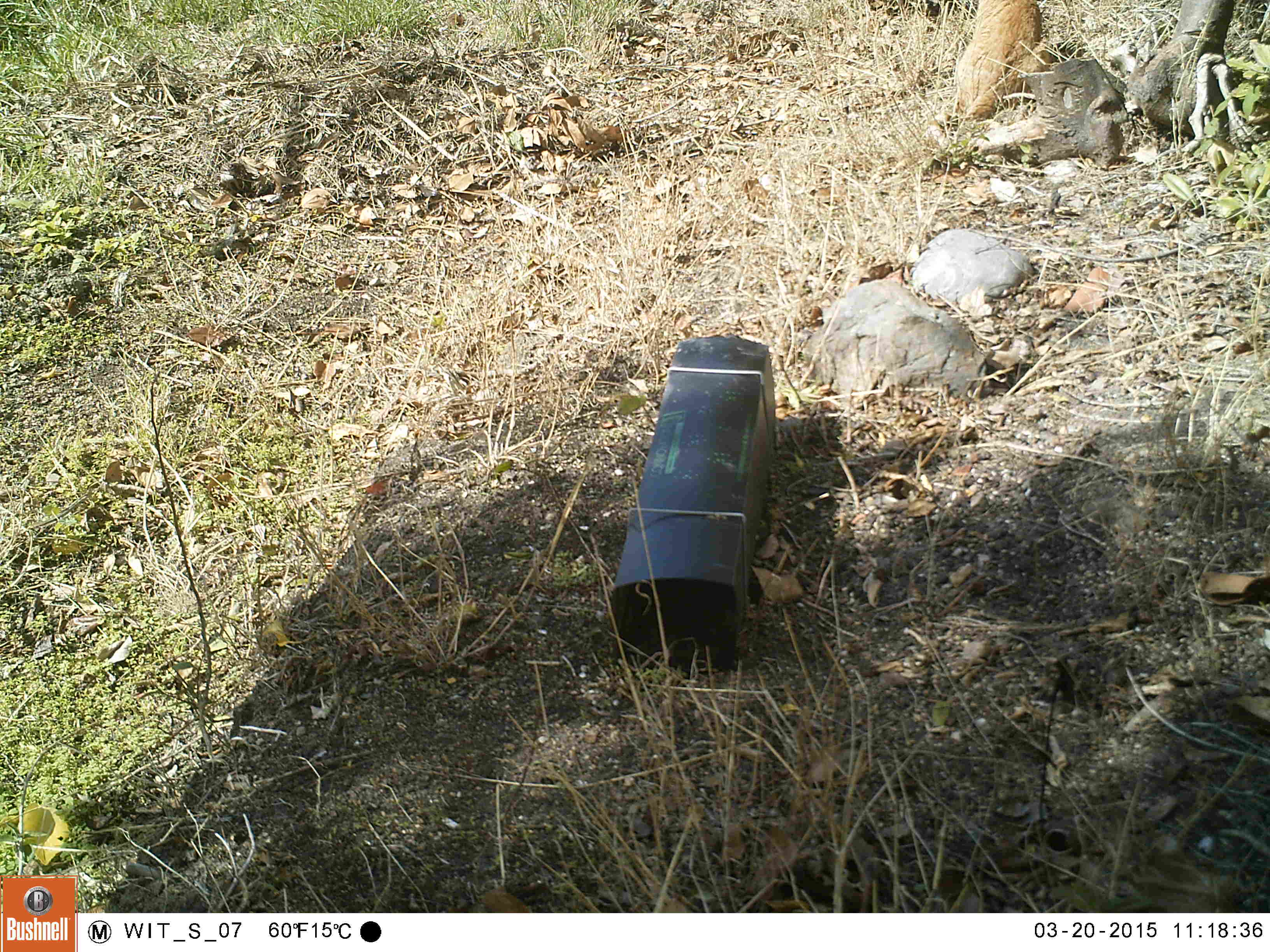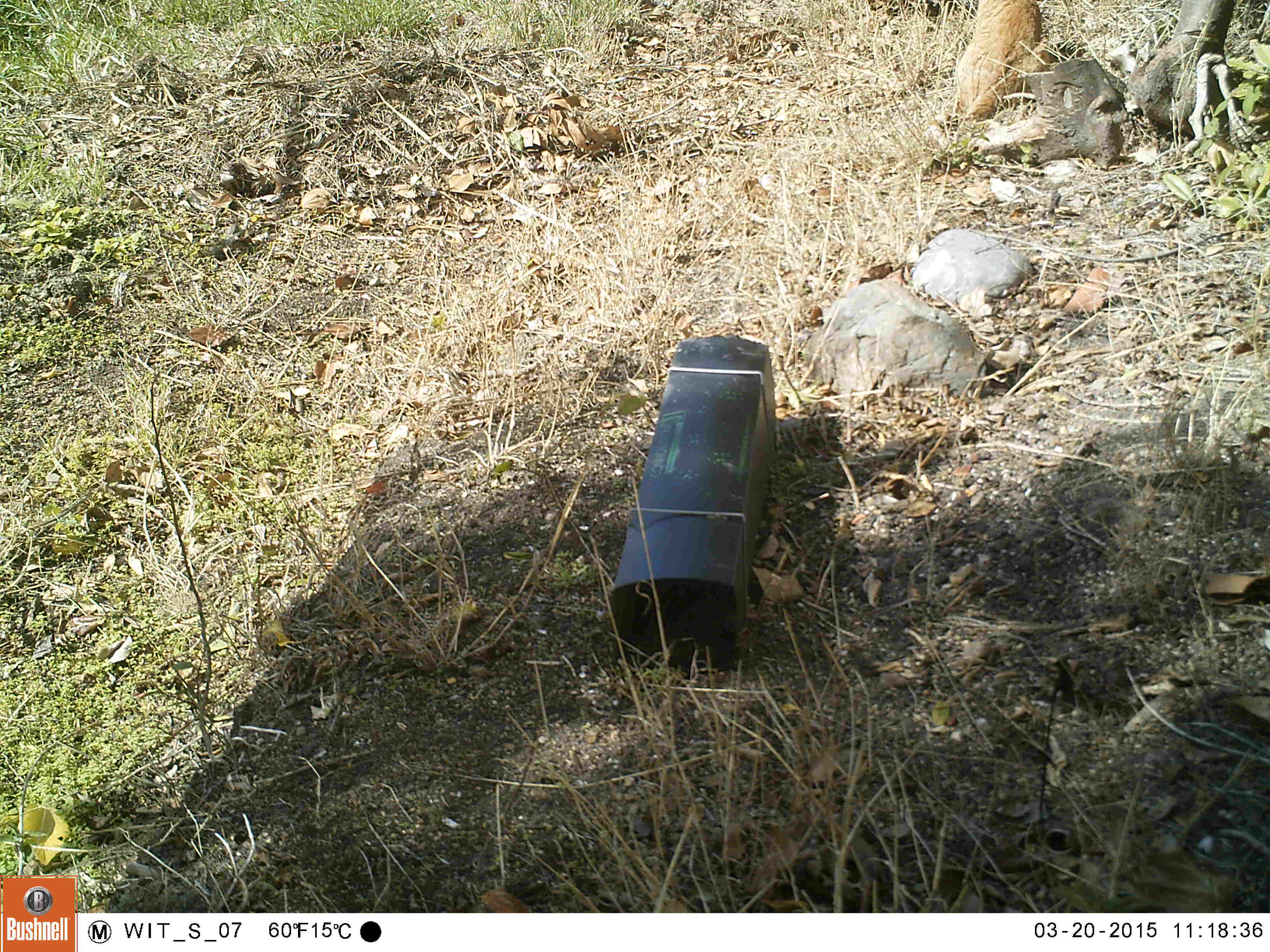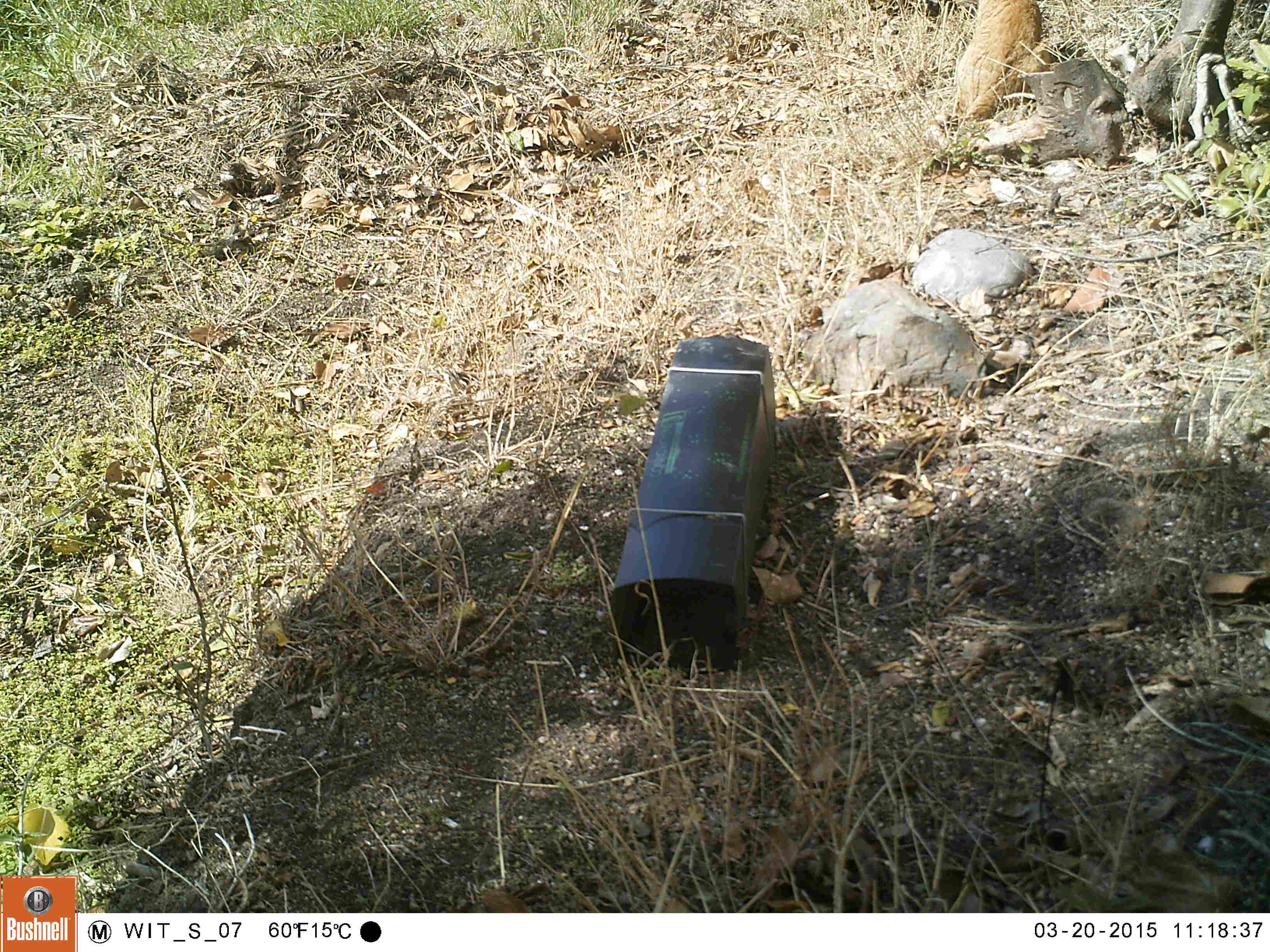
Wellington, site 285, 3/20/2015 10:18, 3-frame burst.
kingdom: Animalia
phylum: Chordata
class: Mammalia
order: Carnivora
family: Felidae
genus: Felis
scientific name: Felis catus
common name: cat